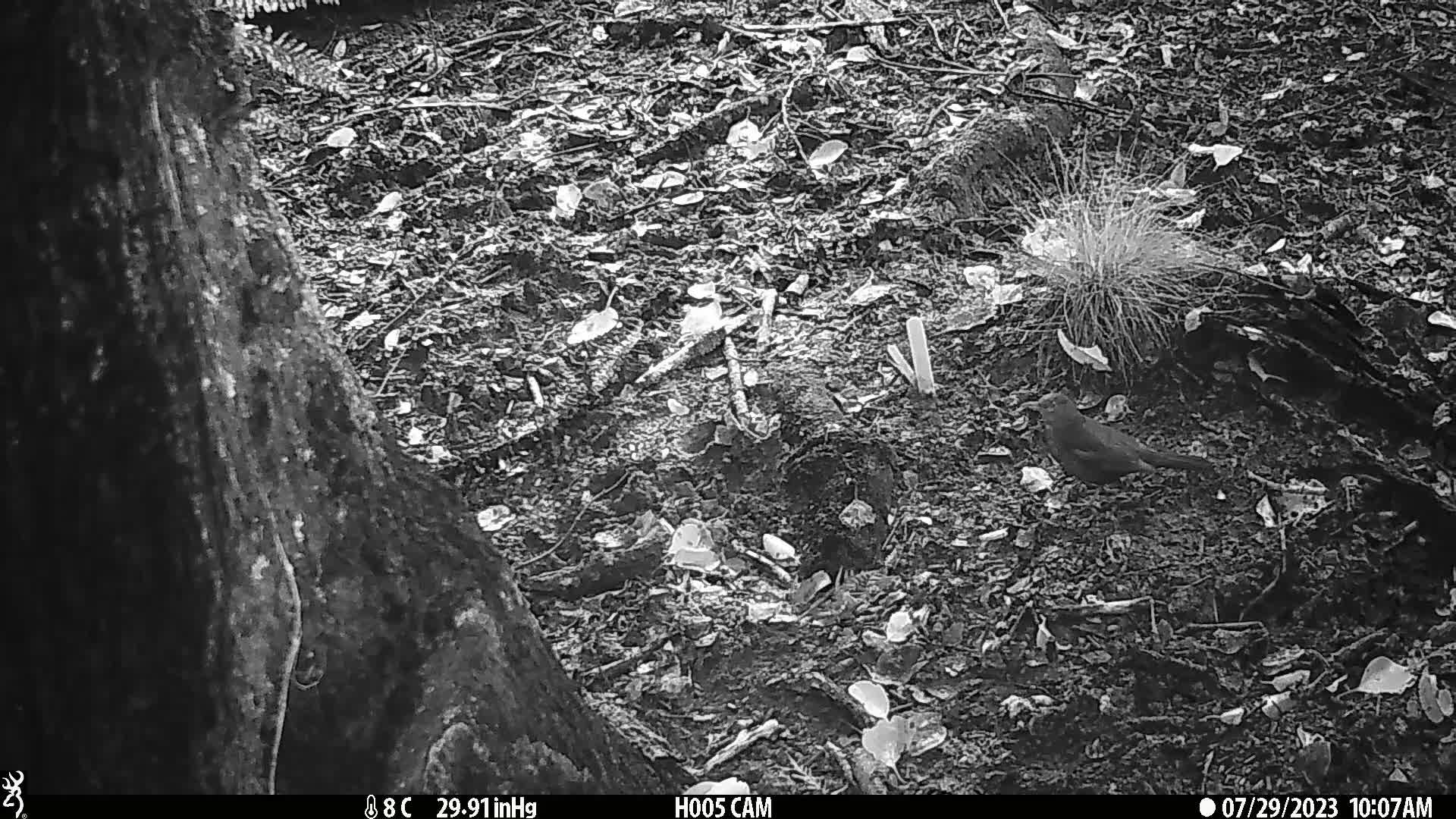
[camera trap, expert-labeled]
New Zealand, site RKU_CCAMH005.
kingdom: Animalia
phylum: Chordata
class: Aves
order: Passeriformes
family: Turdidae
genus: Turdus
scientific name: Turdus merula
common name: eurasian blackbird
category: blackbird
Blackbird (eurasian blackbird) (Turdus merula).